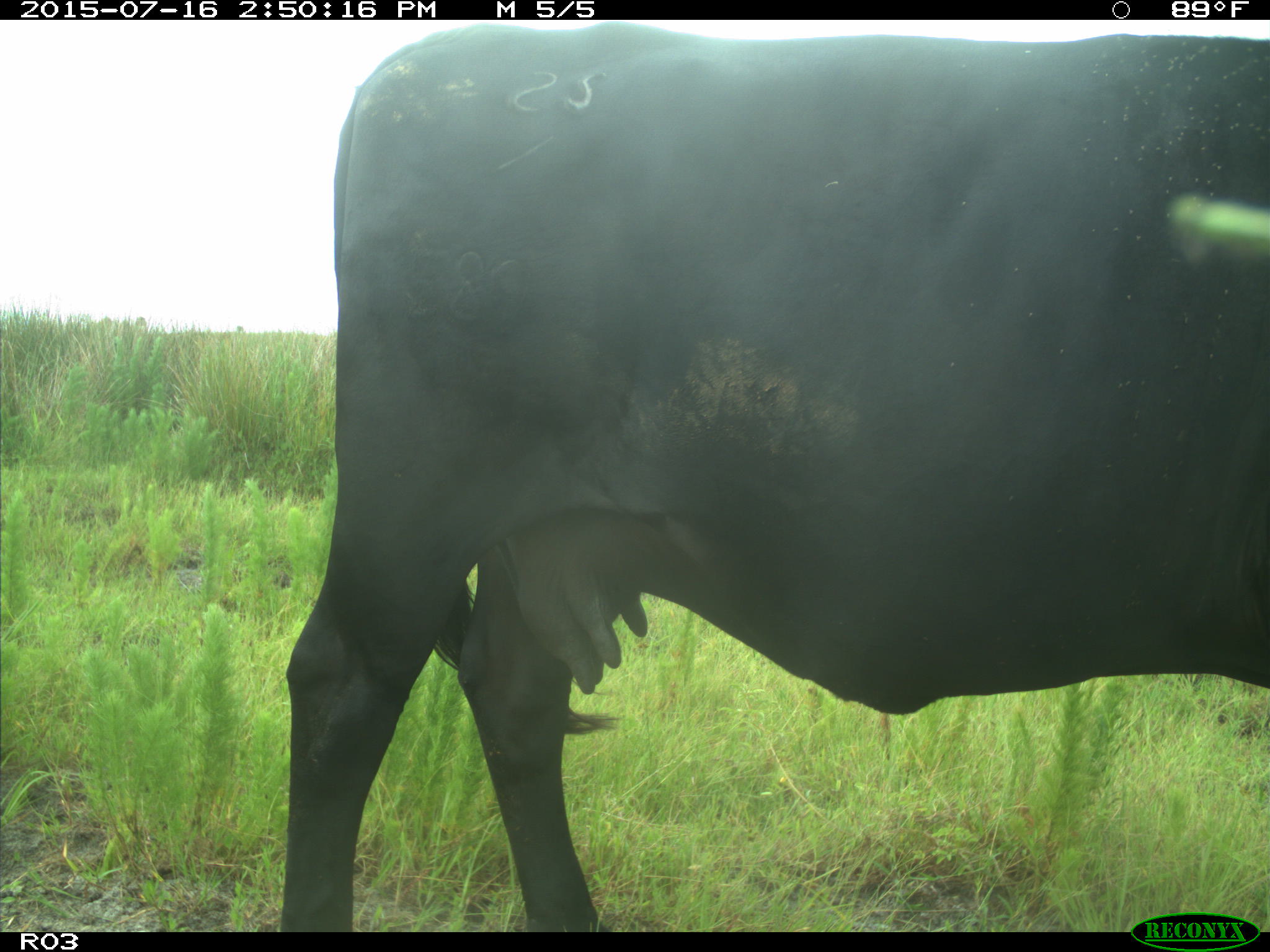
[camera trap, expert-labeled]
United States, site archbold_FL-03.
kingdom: Animalia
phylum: Chordata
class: Mammalia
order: Artiodactyla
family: Bovidae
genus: Bos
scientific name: Bos taurus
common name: domestic cow